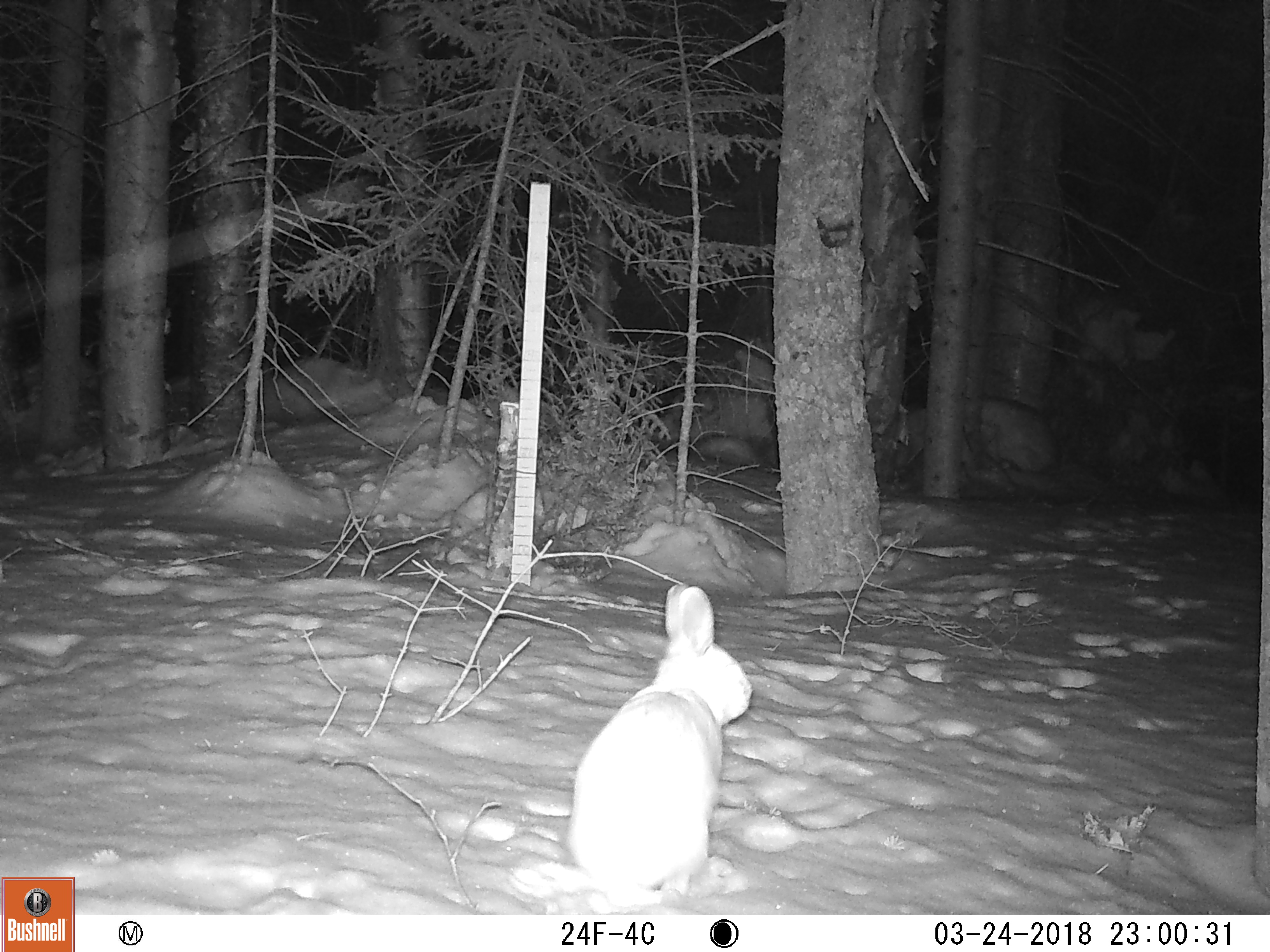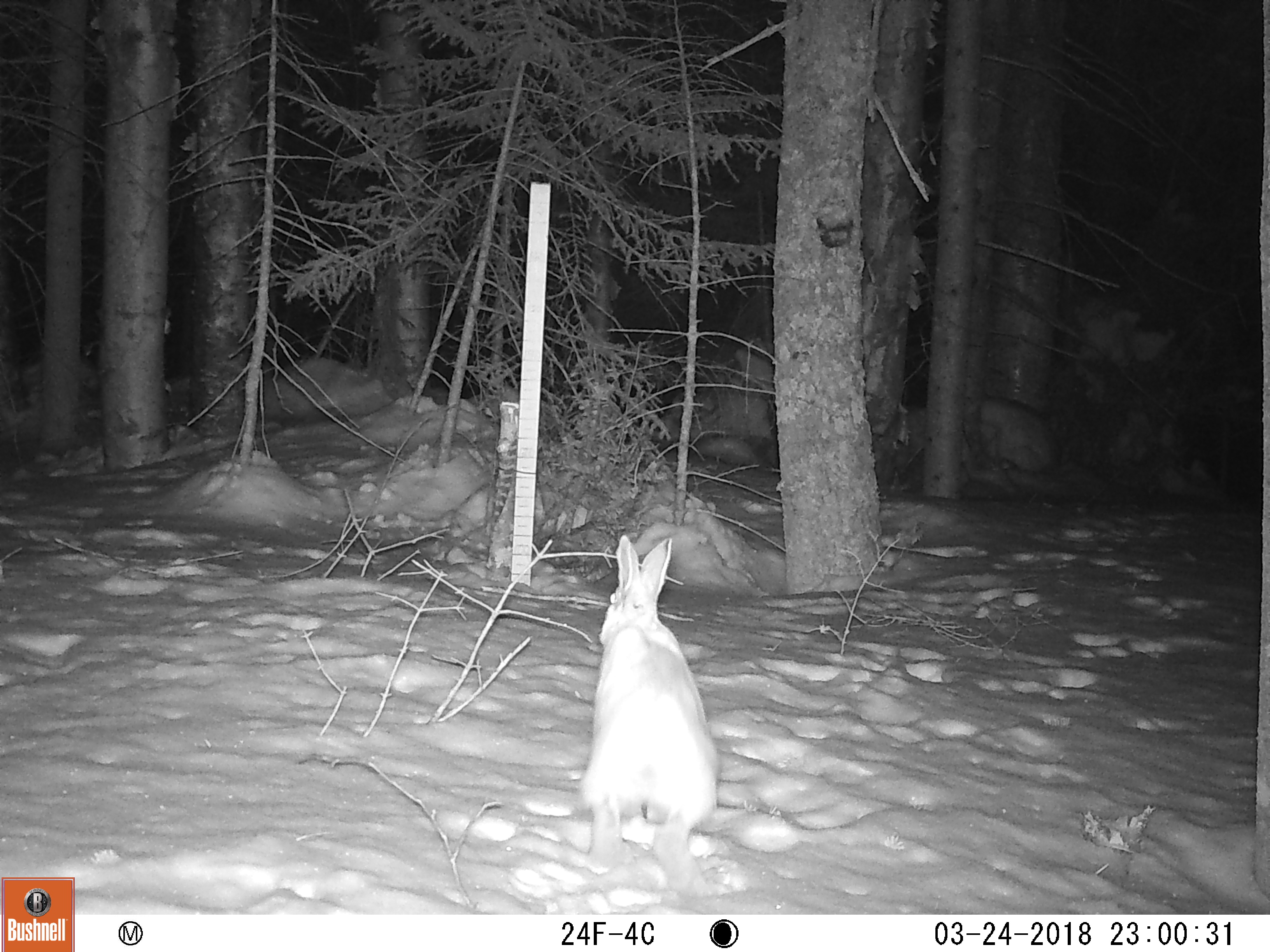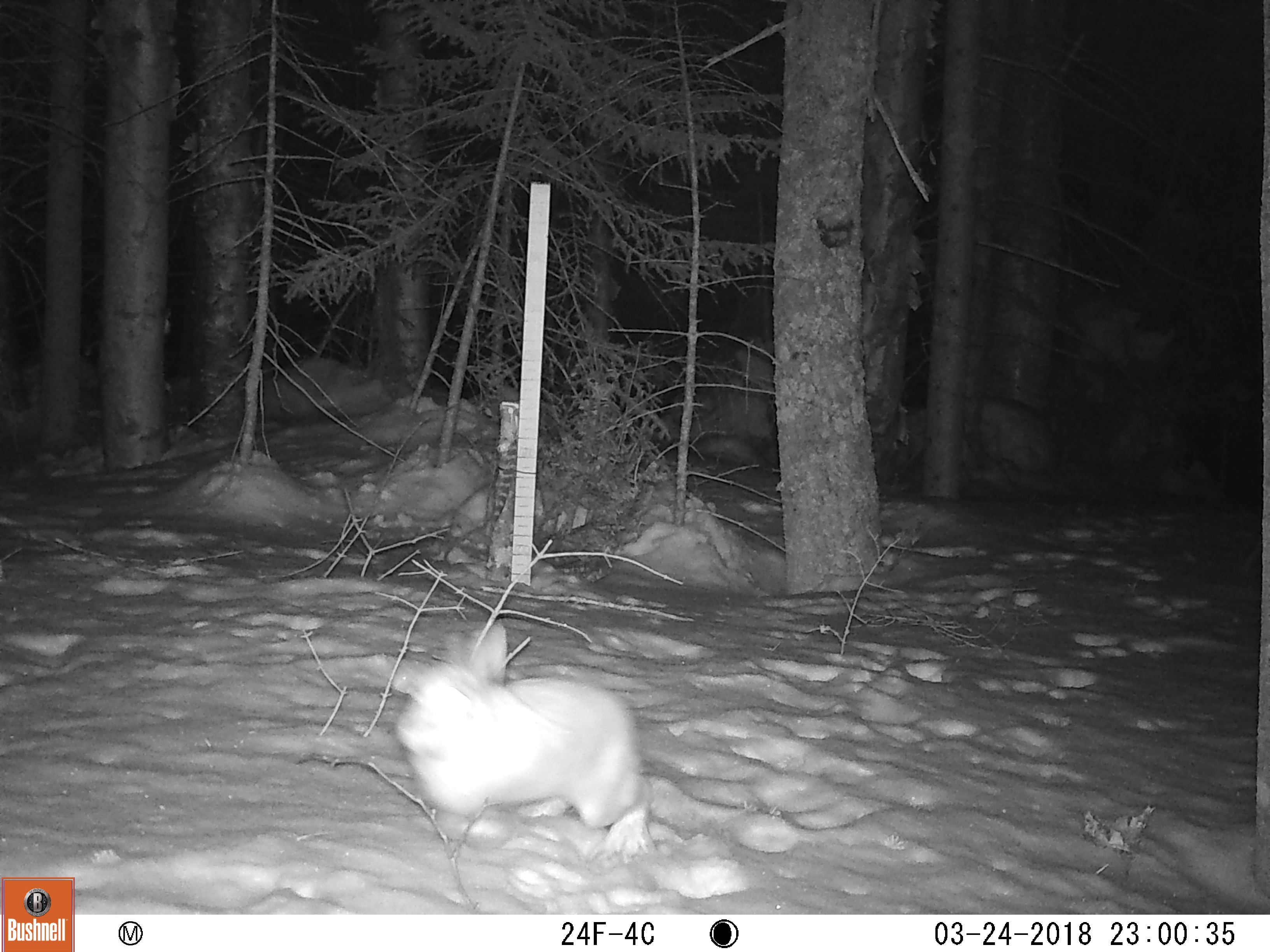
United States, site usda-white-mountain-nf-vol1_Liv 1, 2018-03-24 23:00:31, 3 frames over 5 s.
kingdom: Animalia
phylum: Chordata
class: Mammalia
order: Lagomorpha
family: Leporidae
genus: Lepus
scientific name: Lepus americanus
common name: snowshoe hare